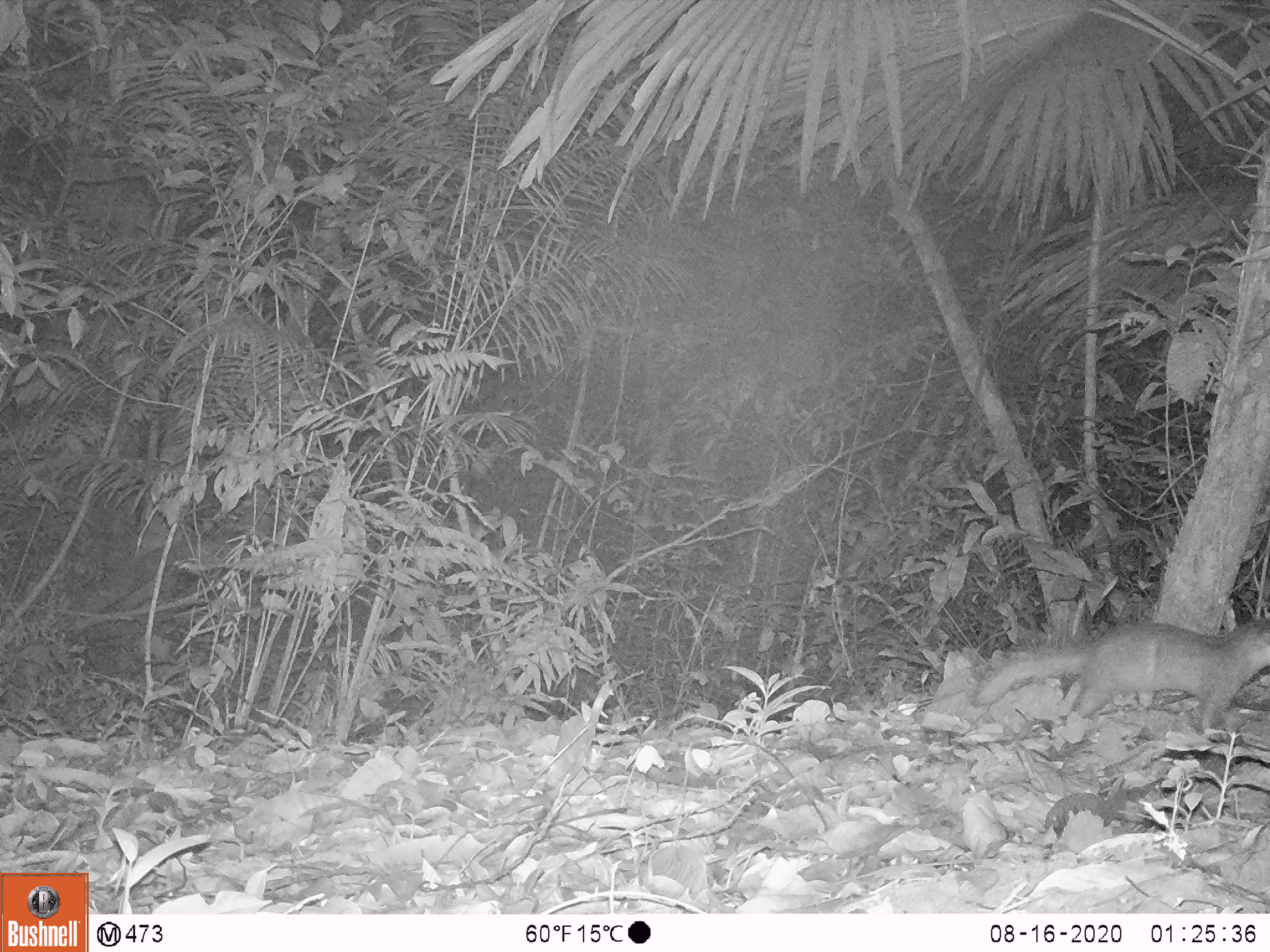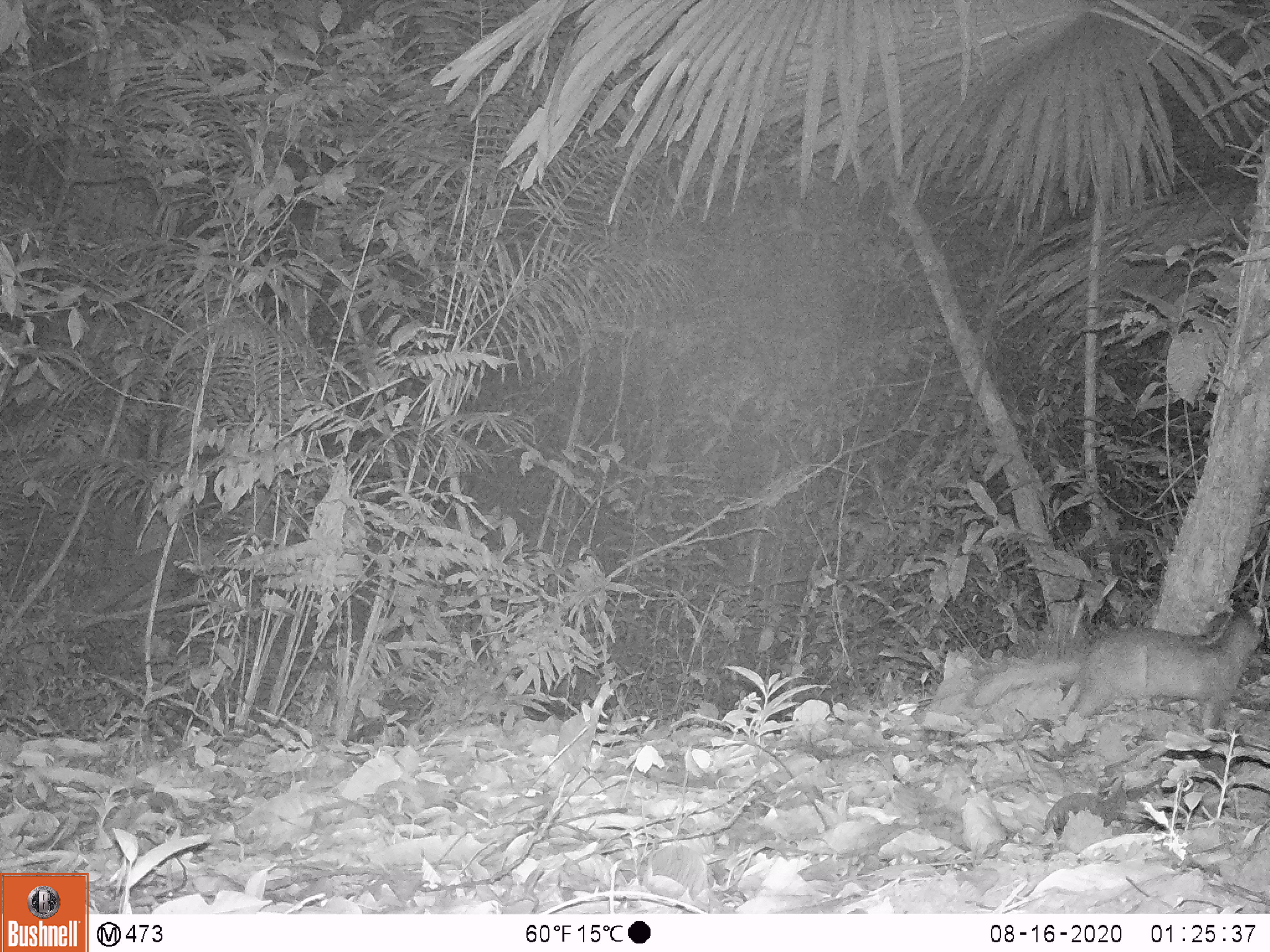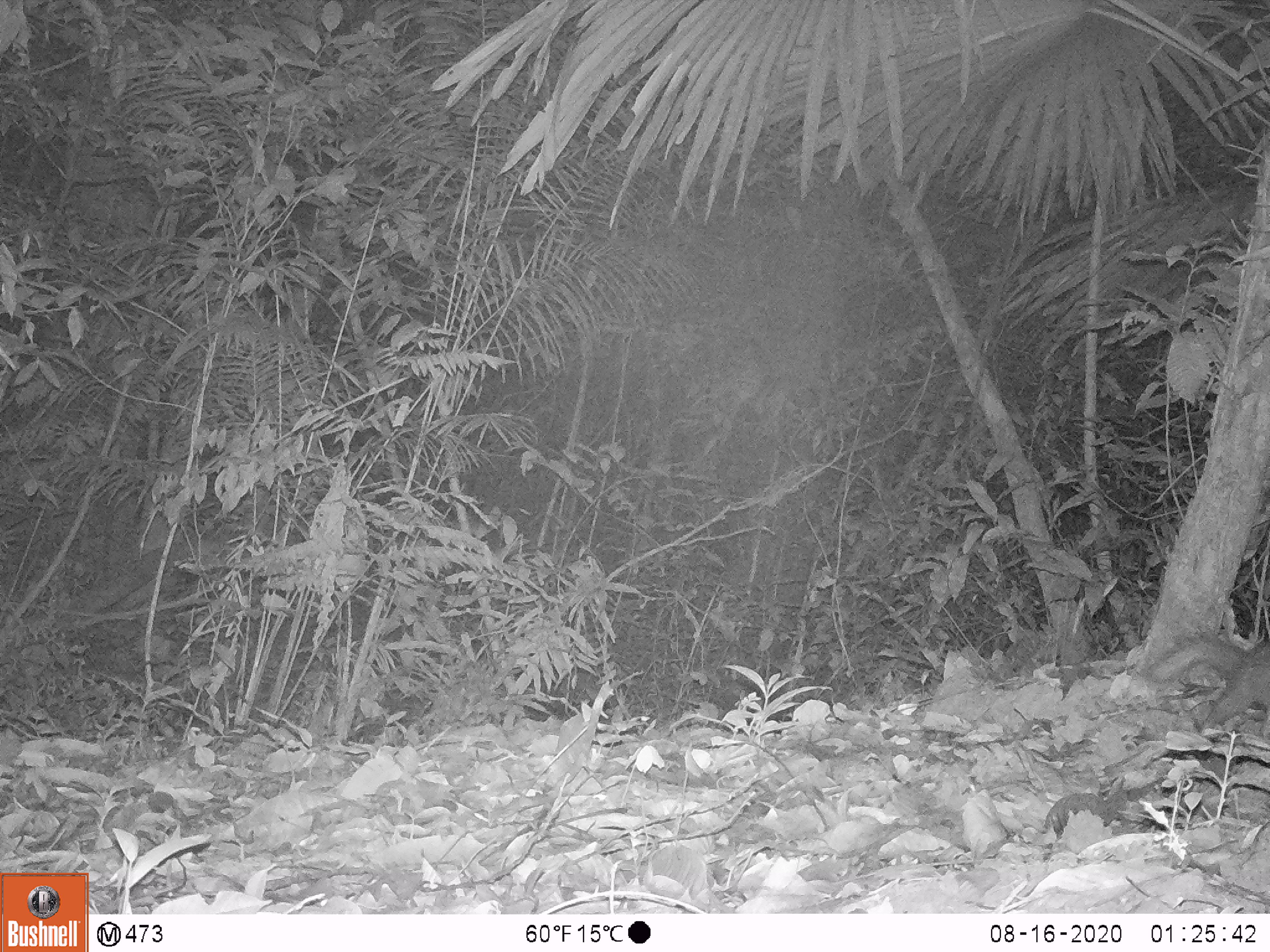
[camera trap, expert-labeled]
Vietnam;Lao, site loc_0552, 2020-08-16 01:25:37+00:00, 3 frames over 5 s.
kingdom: Animalia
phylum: Chordata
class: Mammalia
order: Carnivora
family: Mustelidae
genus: Melogale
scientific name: Melogale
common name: ferret badger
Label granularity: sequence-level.